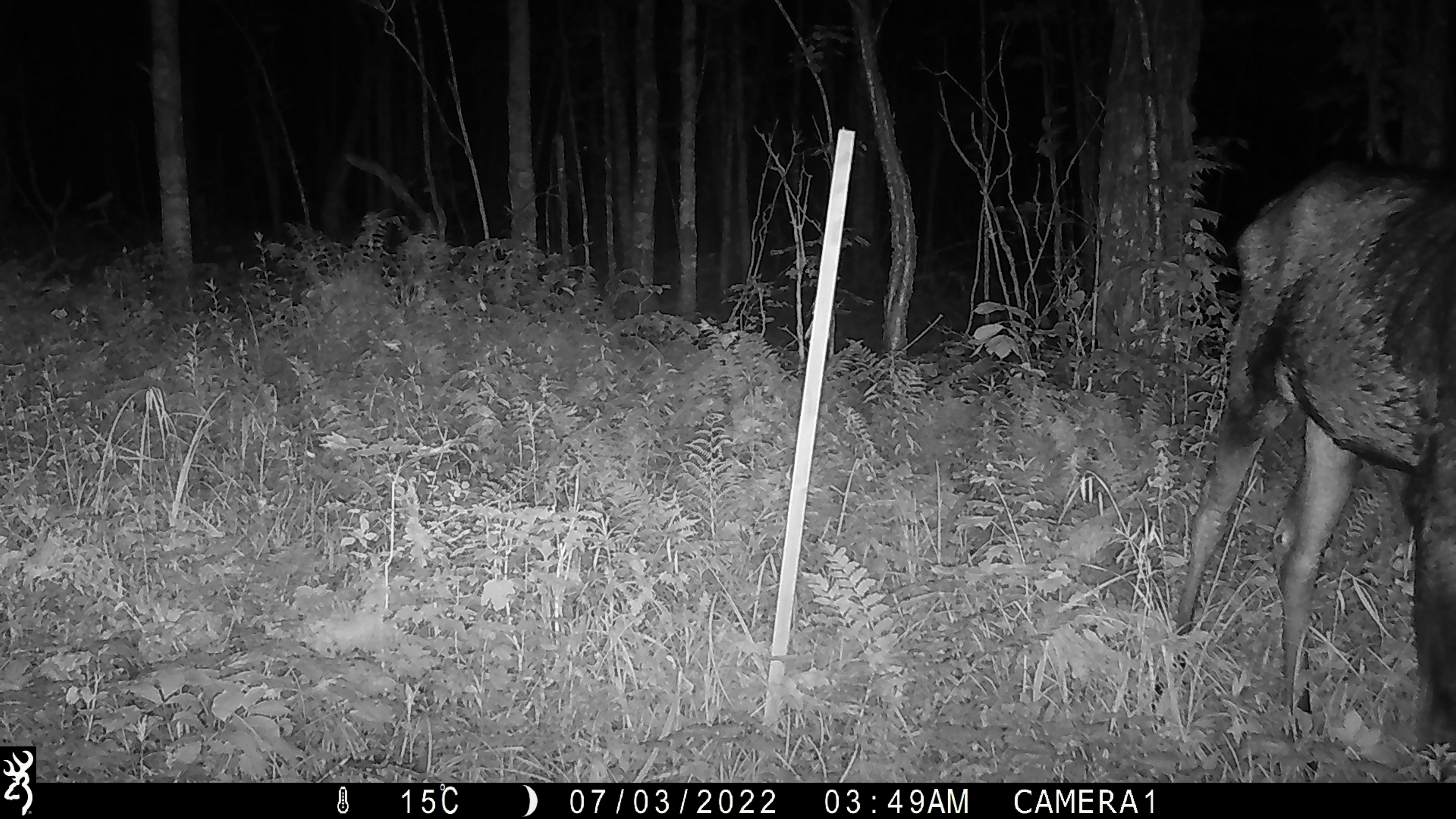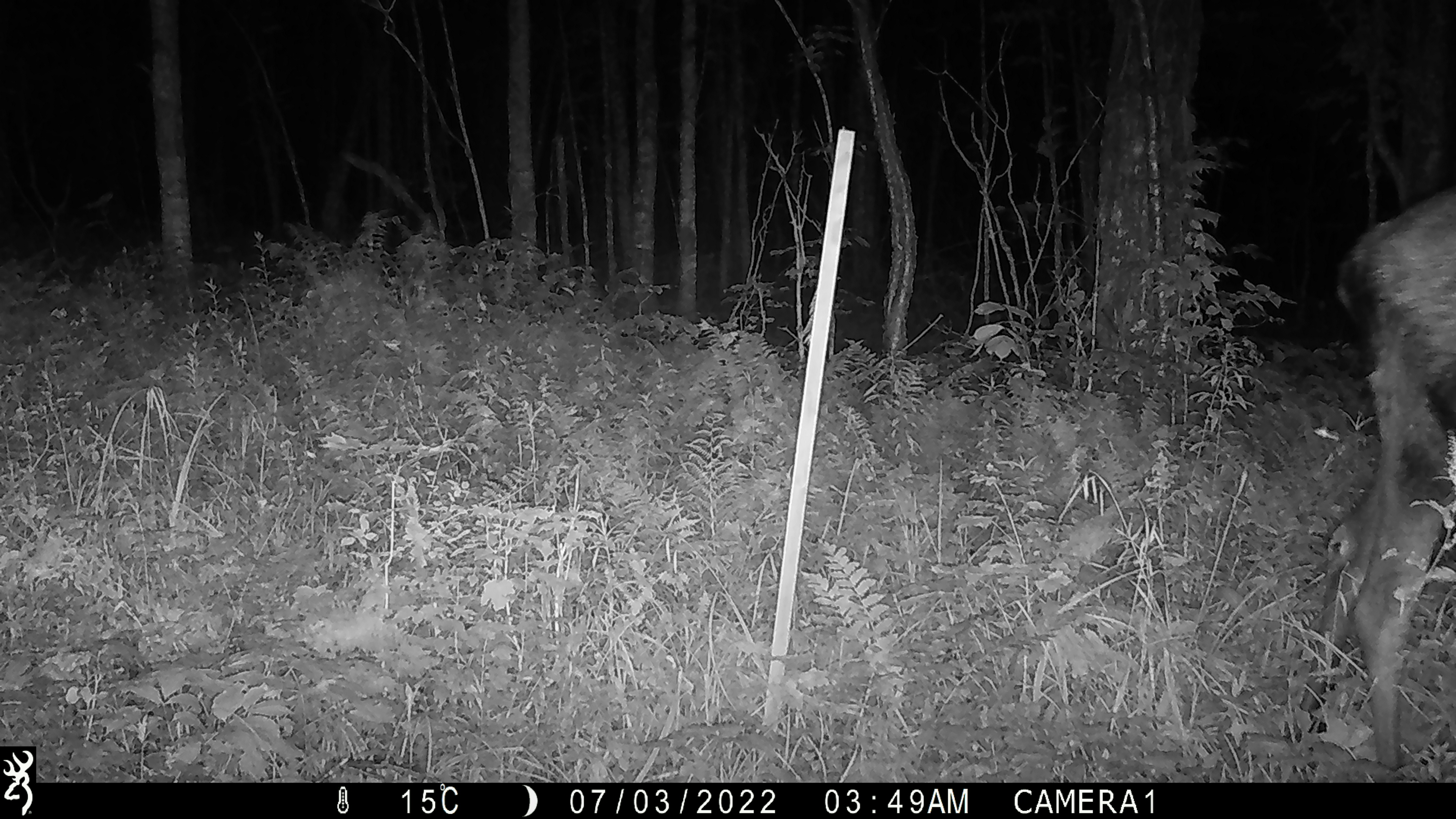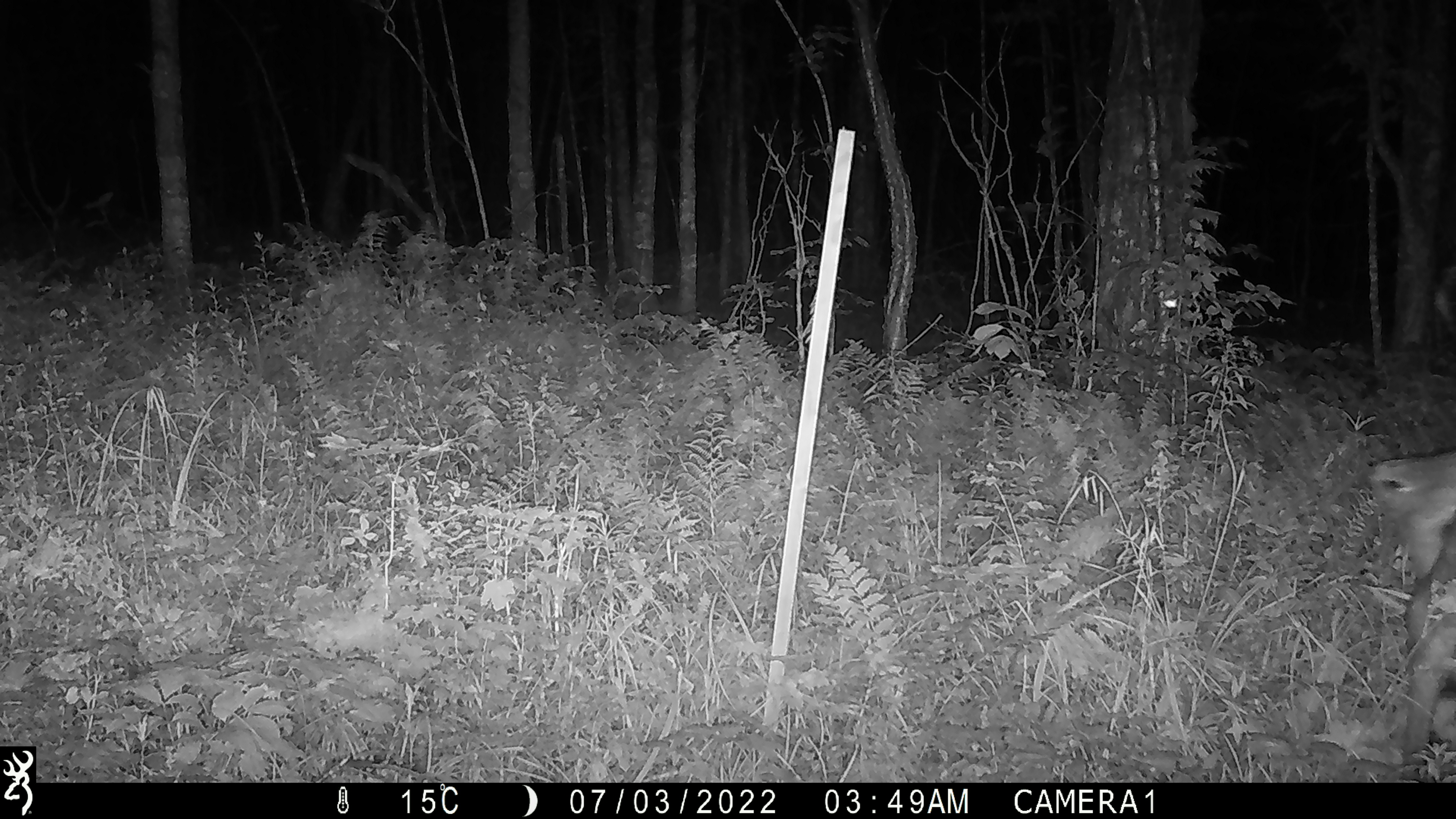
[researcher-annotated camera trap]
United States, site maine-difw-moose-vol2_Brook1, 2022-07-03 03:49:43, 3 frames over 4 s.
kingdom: Animalia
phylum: Chordata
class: Mammalia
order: Artiodactyla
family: Cervidae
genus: Alces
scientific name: Alces alces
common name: moose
Moose (Alces alces).